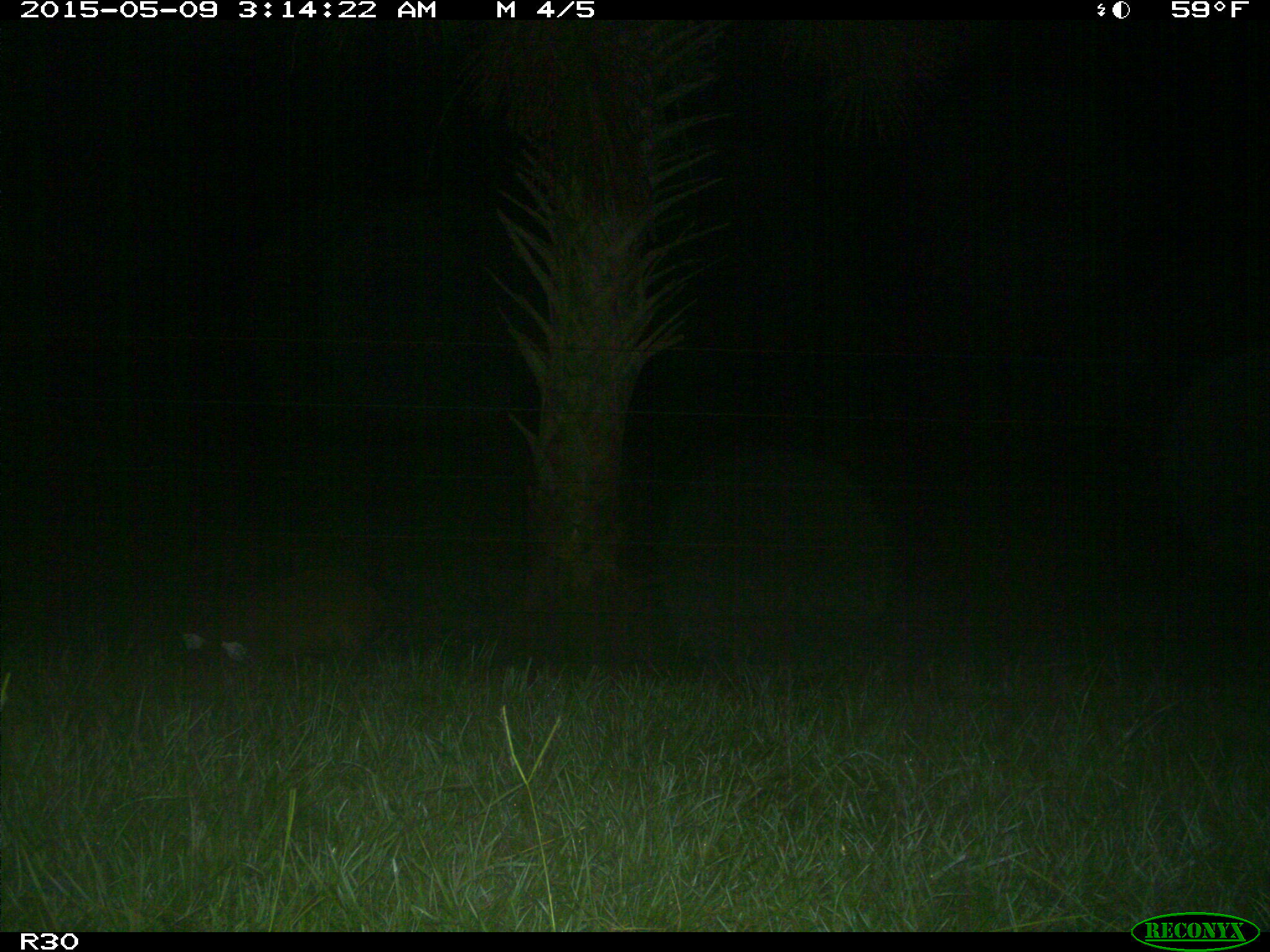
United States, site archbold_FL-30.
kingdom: Animalia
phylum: Chordata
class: Mammalia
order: Artiodactyla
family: Suidae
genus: Sus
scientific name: Sus scrofa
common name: wild boar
Sus scrofa (wild boar).